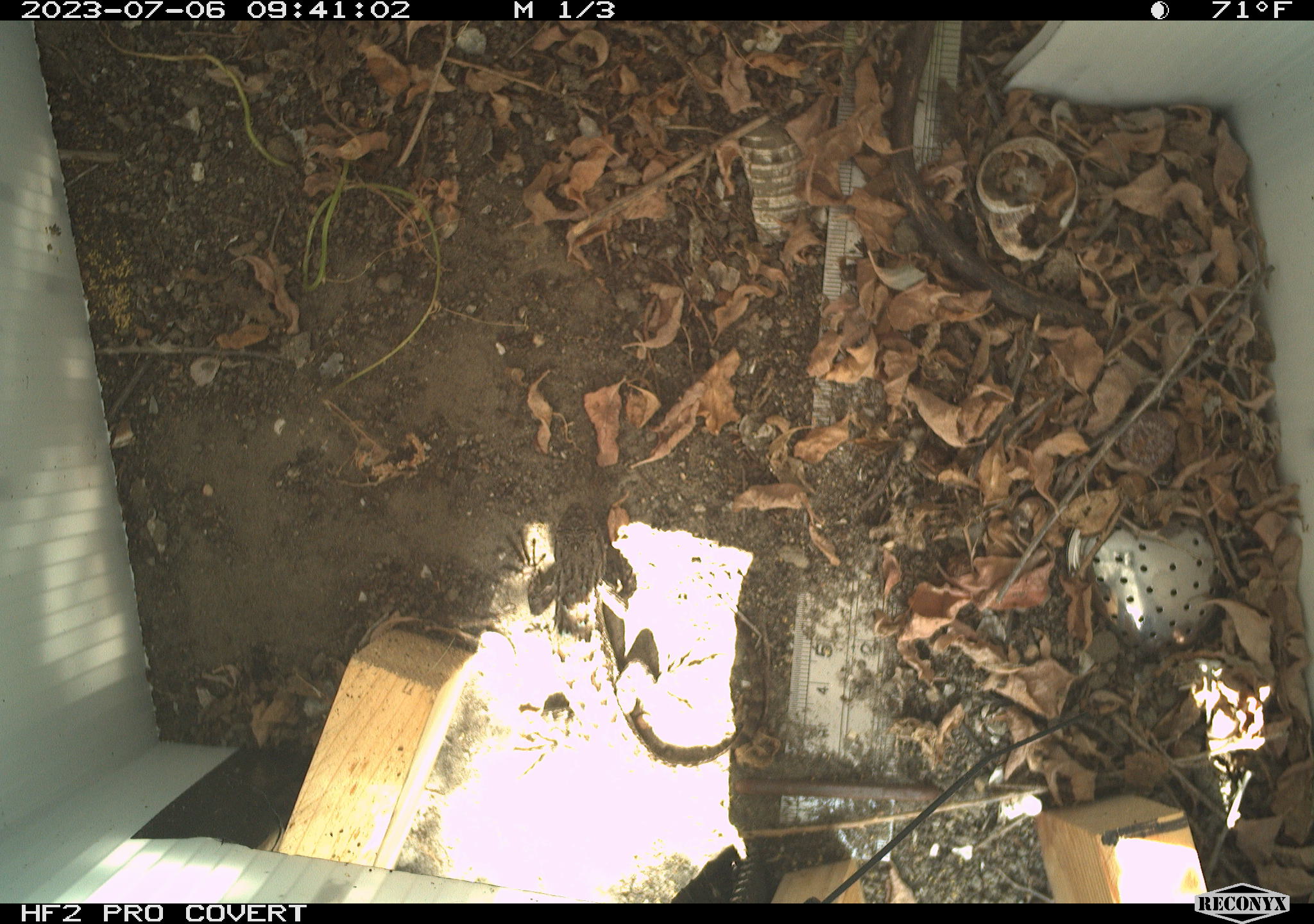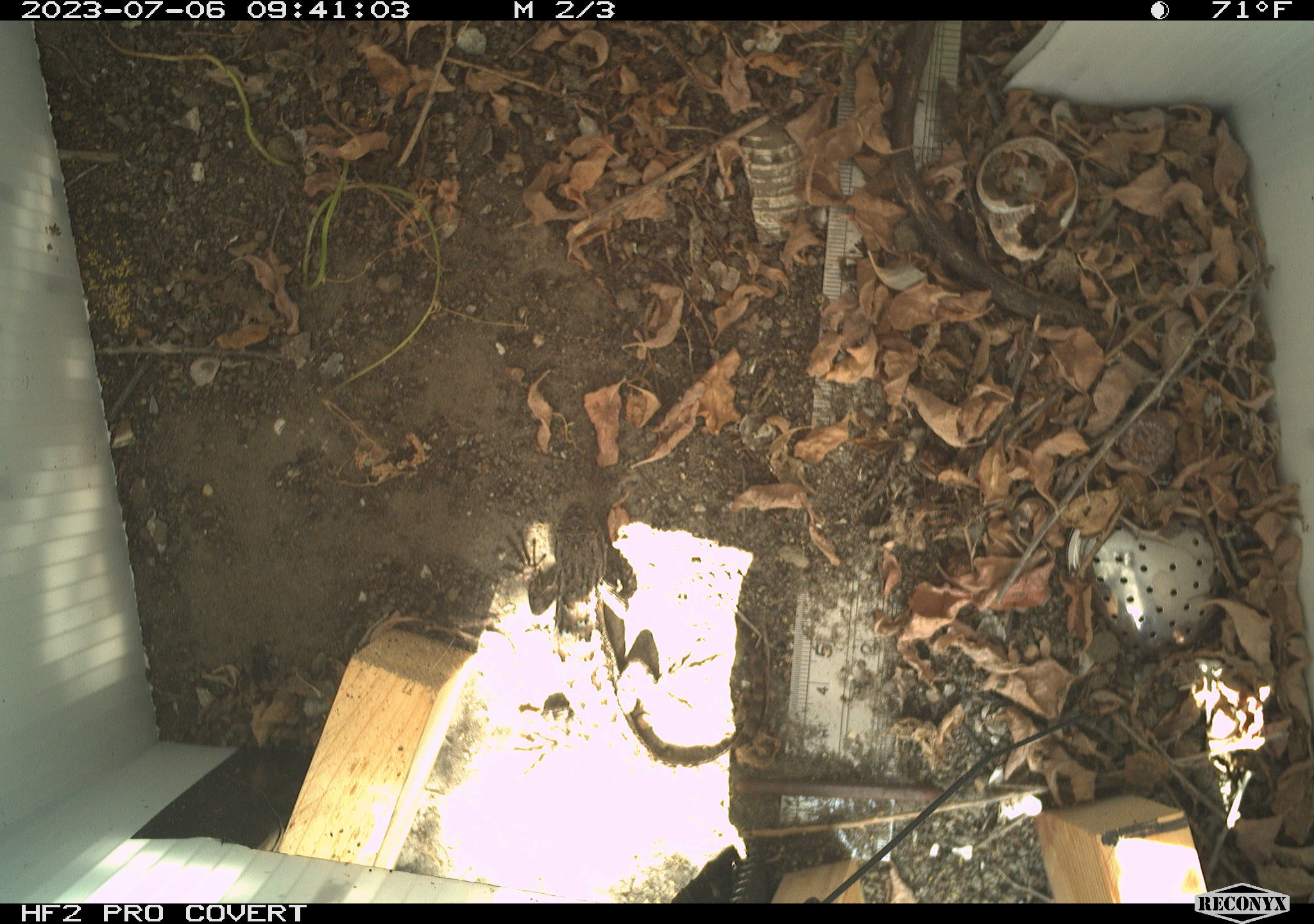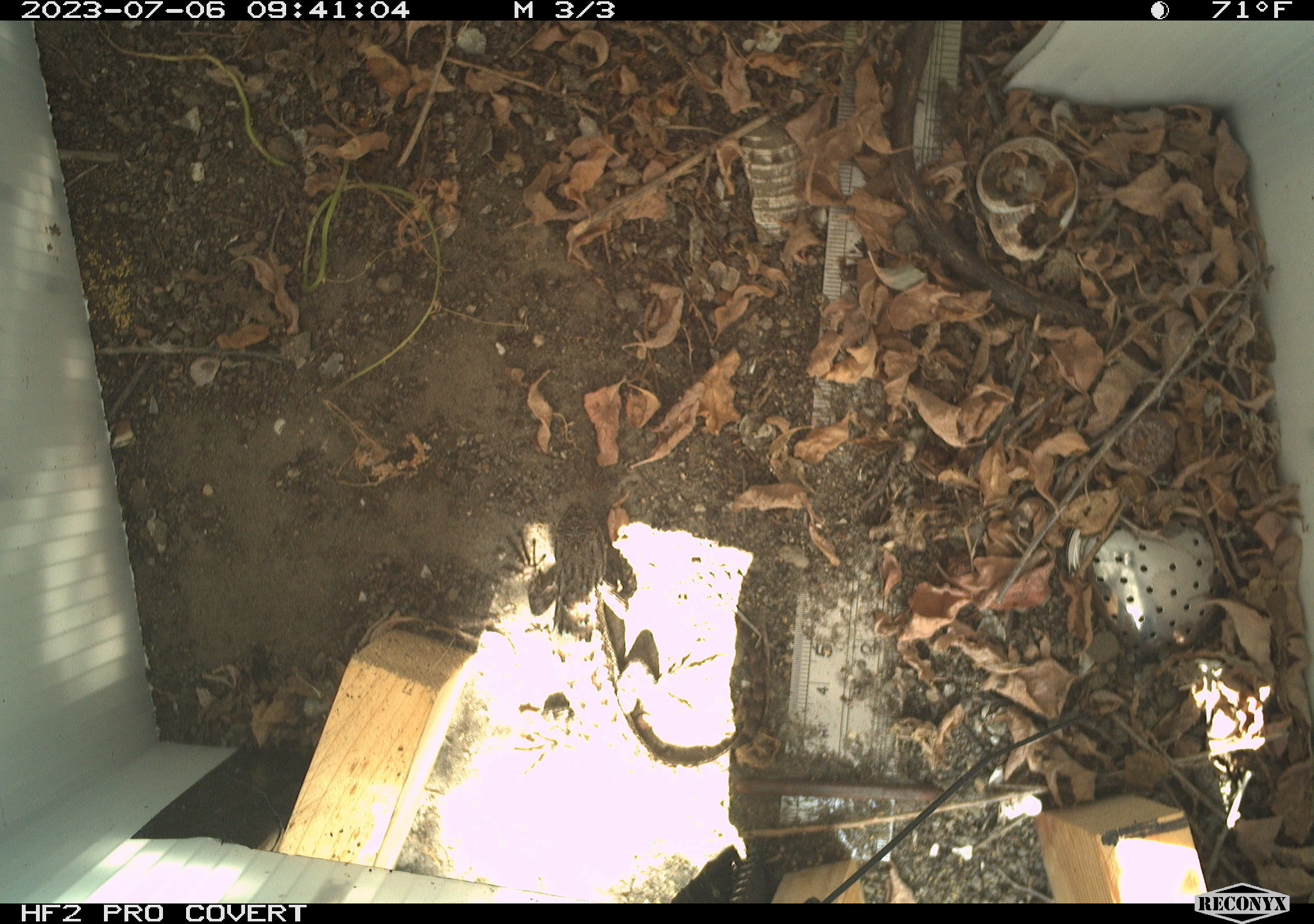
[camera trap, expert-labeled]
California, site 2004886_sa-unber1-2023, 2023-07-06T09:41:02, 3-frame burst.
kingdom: Animalia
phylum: Chordata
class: Reptilia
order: Squamata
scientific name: Squamata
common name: lizards and snakes